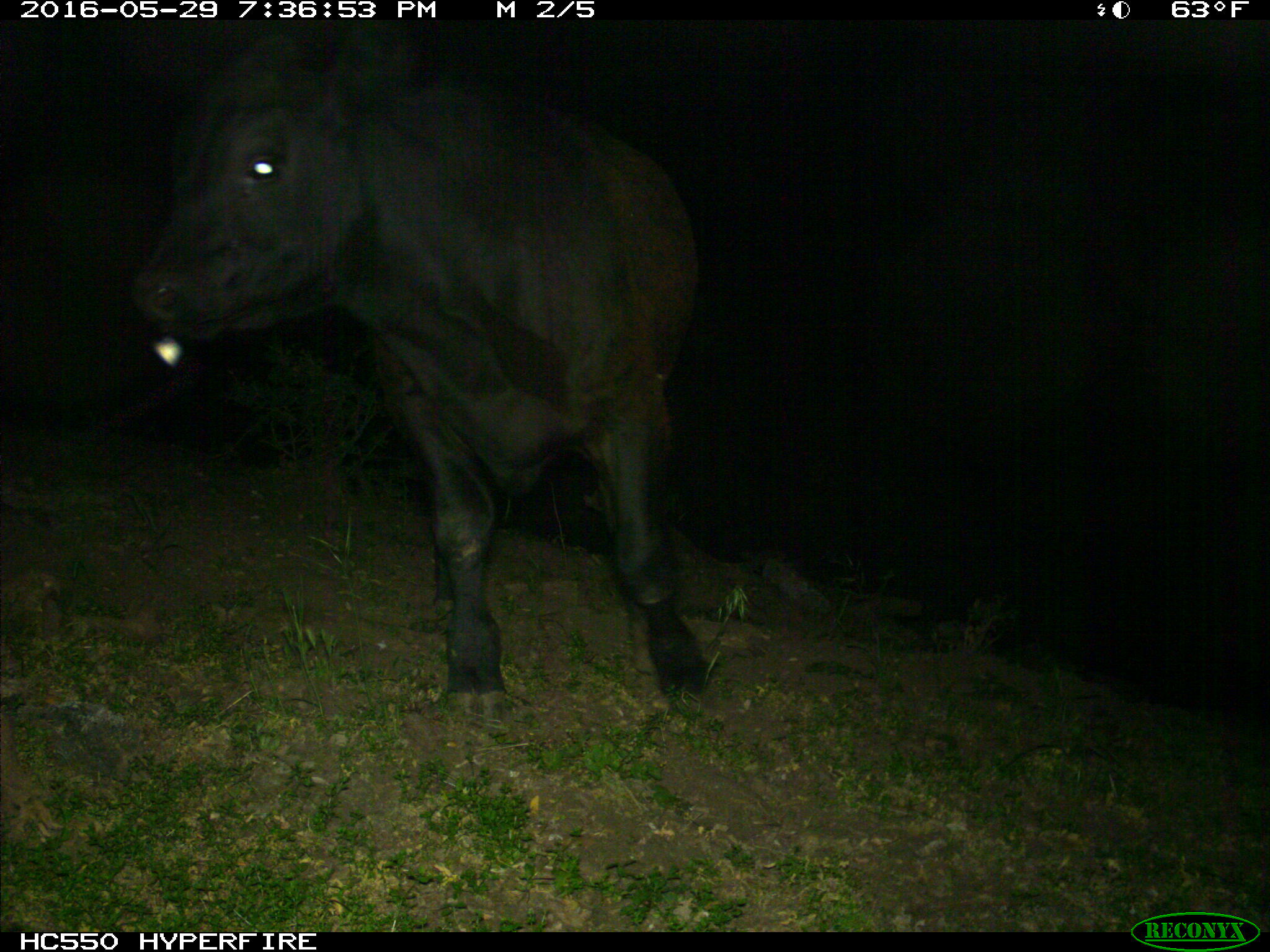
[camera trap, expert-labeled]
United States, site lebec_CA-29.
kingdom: Animalia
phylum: Chordata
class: Mammalia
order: Artiodactyla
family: Bovidae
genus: Bos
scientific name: Bos taurus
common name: domestic cow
Bos taurus (domestic cow).